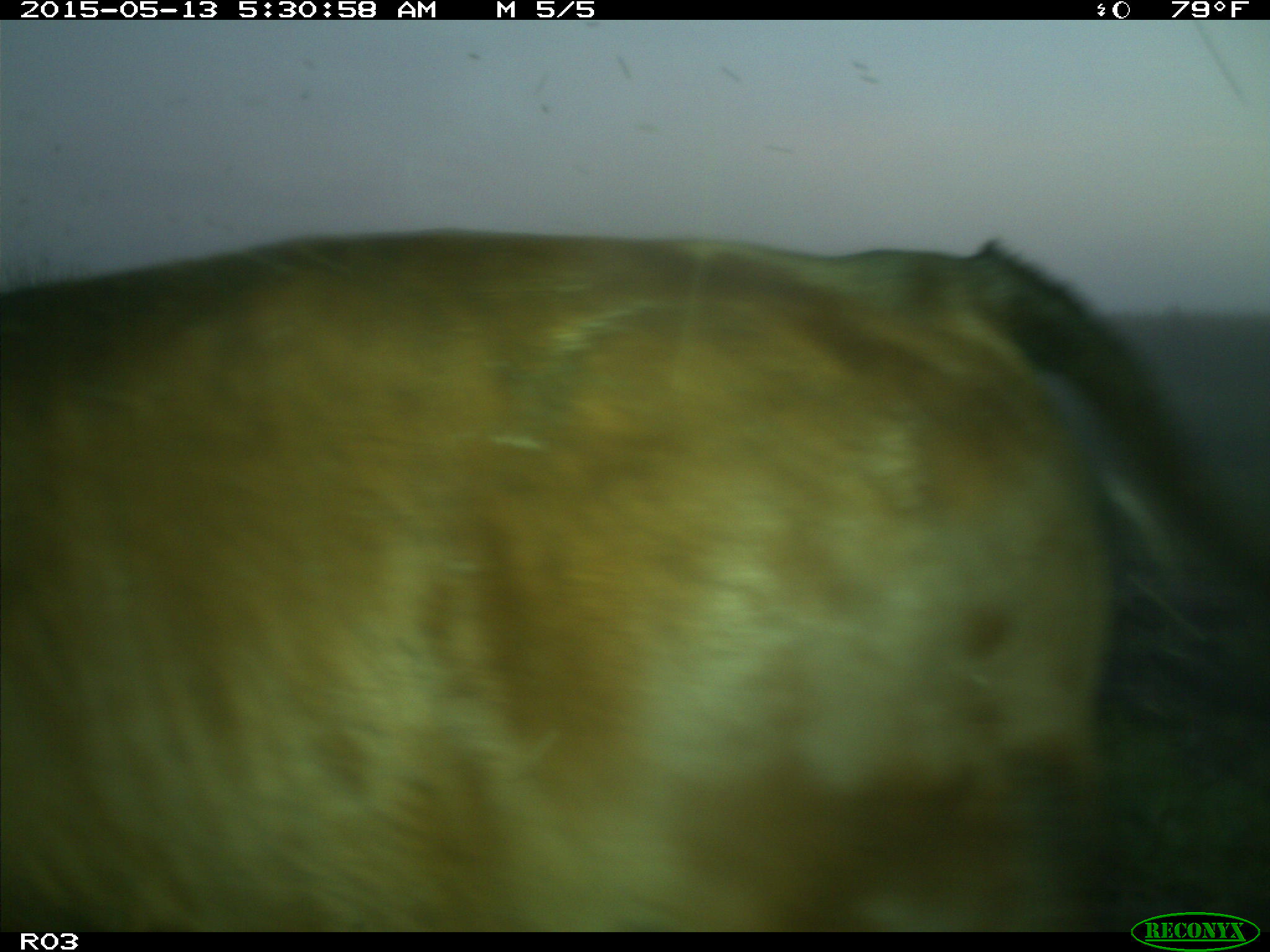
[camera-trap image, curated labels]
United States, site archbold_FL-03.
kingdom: Animalia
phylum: Chordata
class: Mammalia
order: Artiodactyla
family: Bovidae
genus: Bos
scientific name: Bos taurus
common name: domestic cow